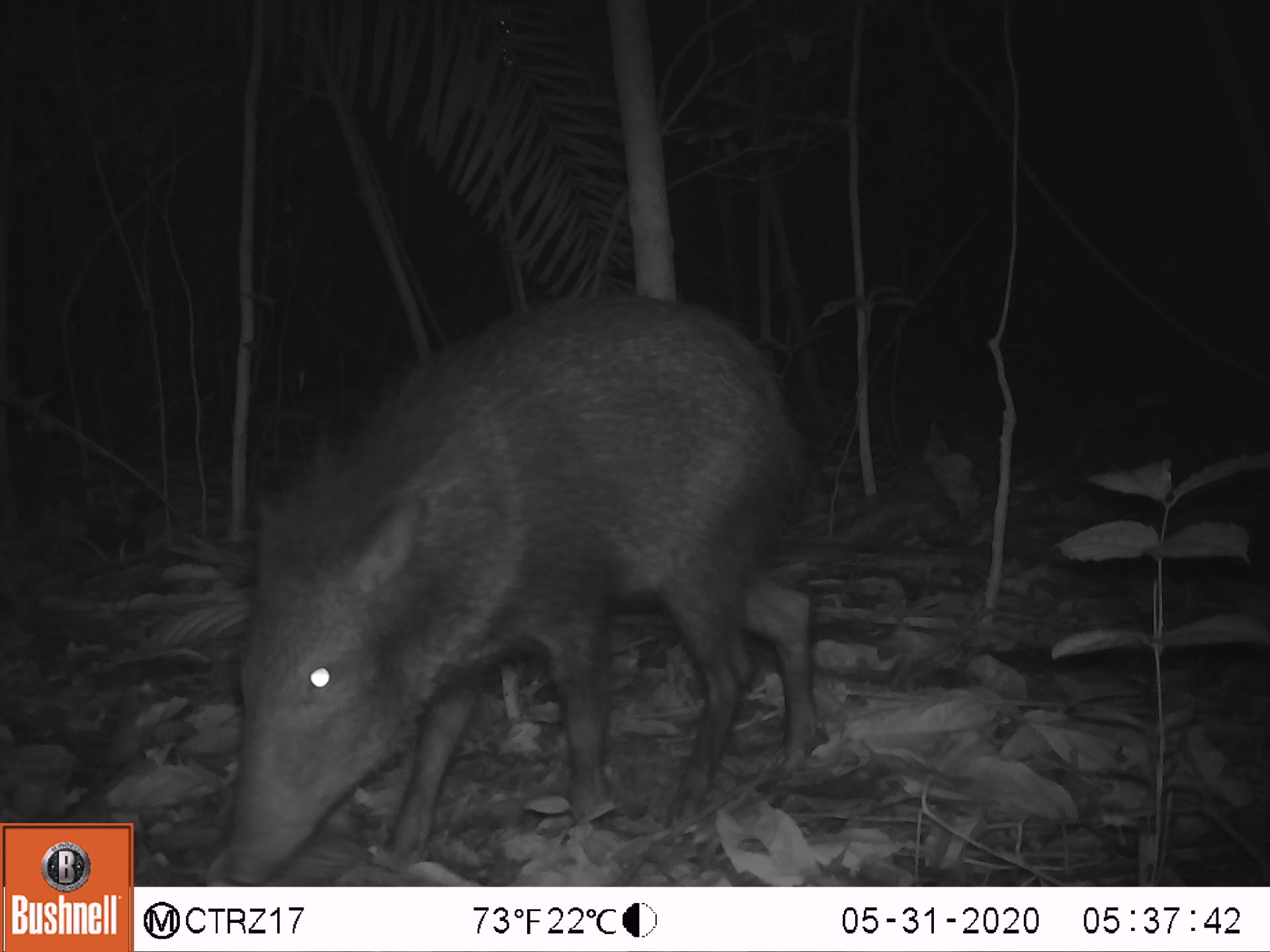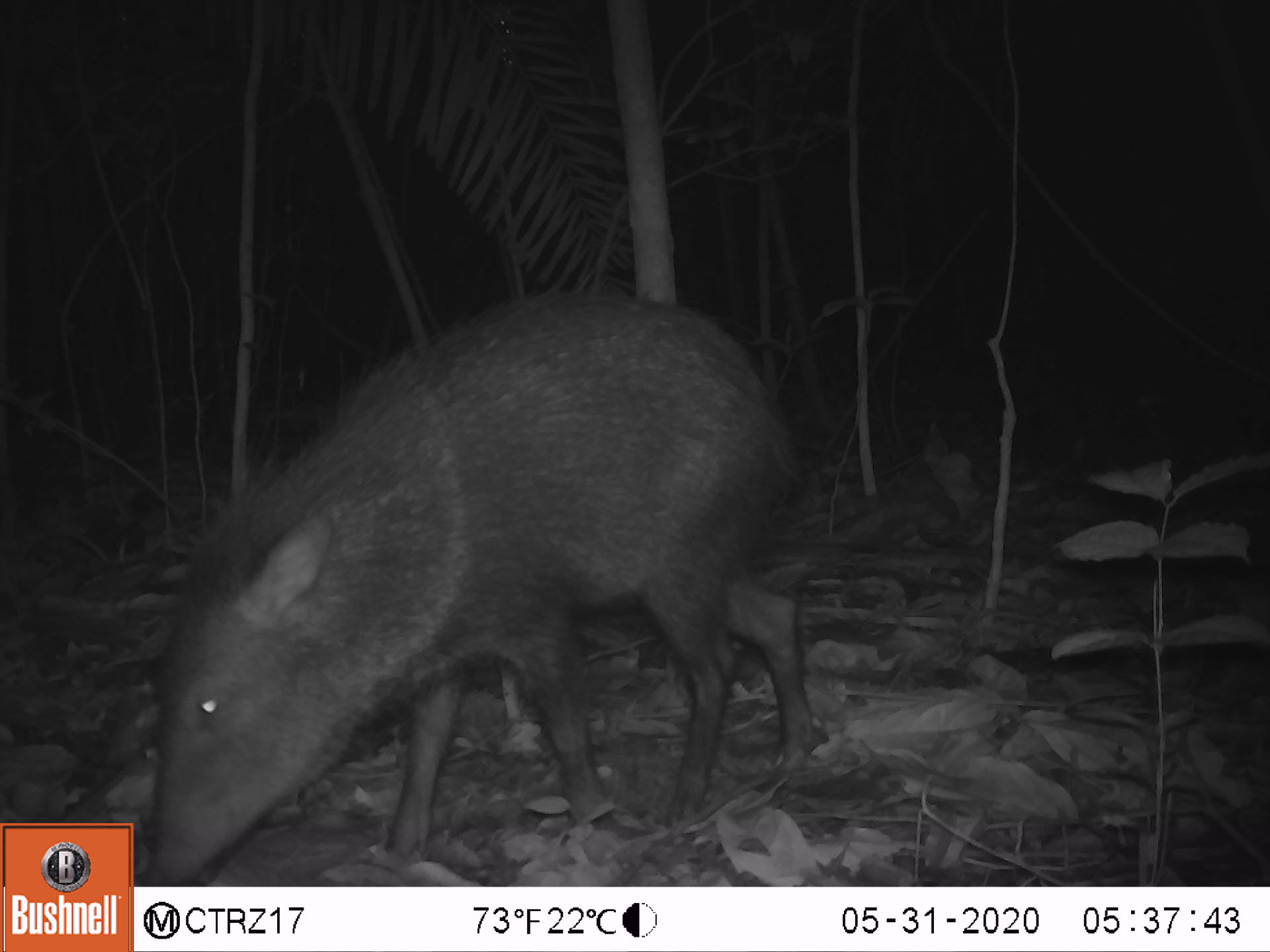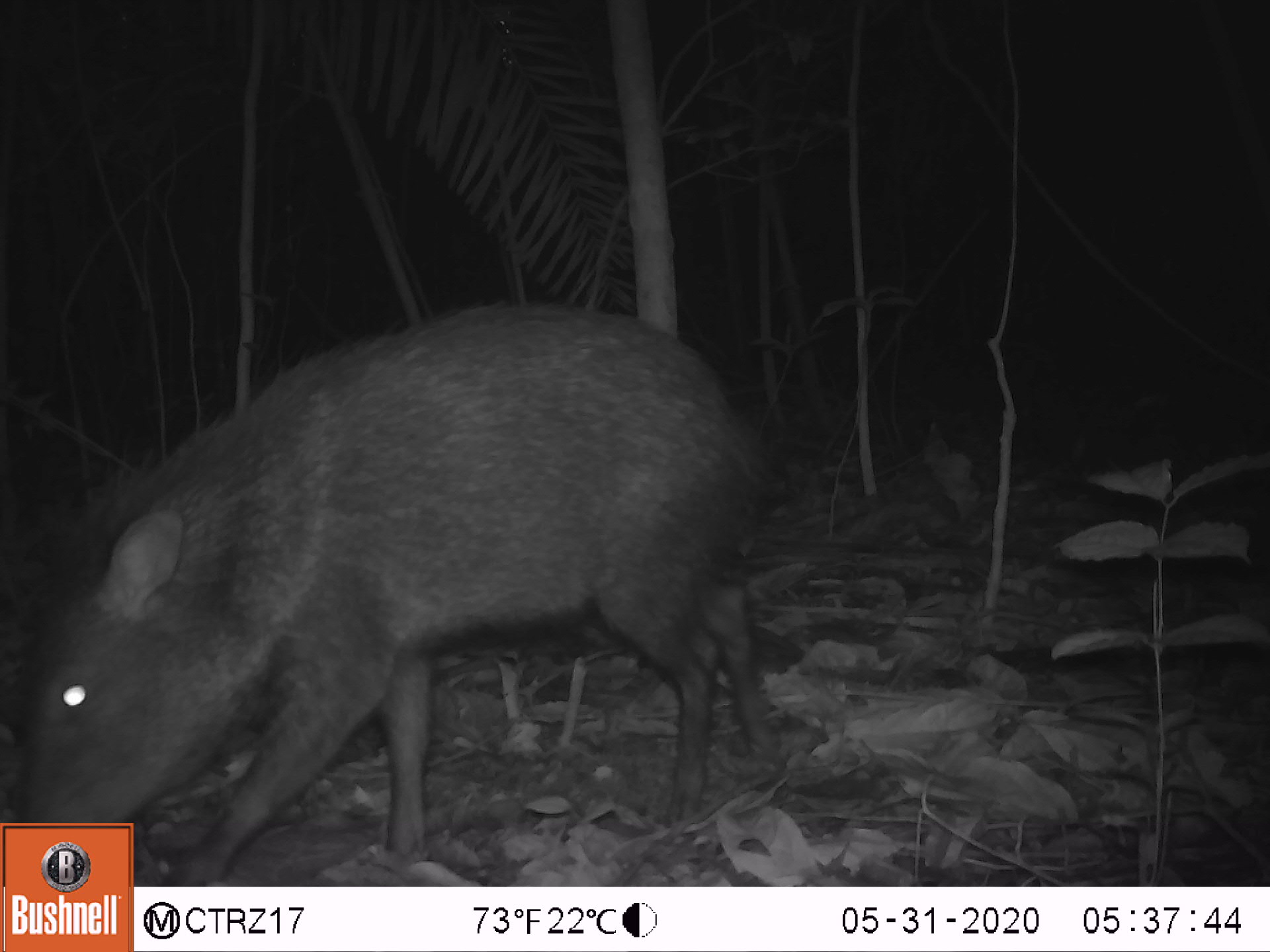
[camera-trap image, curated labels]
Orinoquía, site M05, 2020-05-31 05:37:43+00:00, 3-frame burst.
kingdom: Animalia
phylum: Chordata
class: Mammalia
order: Artiodactyla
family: Tayassuidae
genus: Pecari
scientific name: Pecari tajacu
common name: collared peccary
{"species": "collared peccary (Pecari tajacu)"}